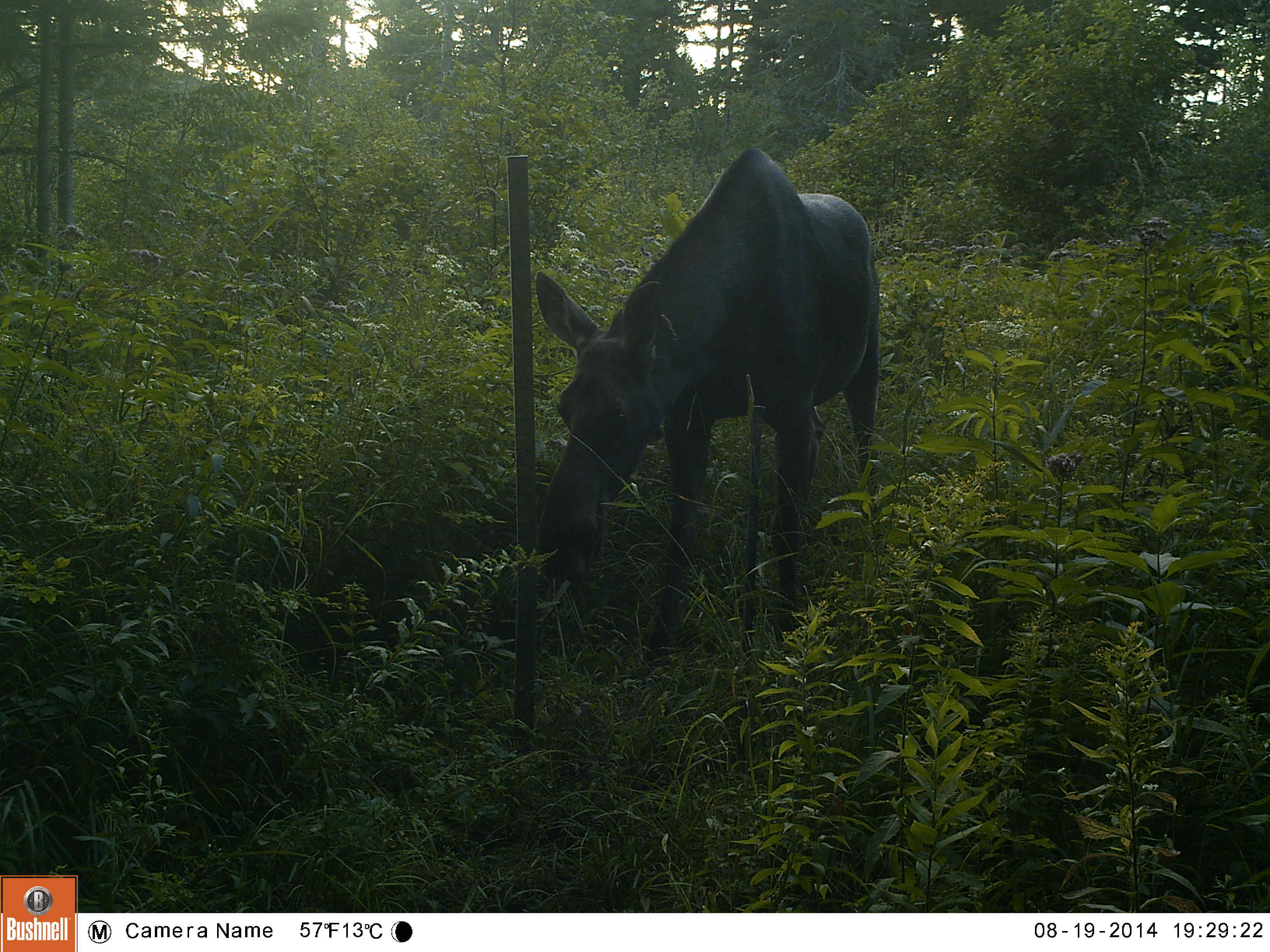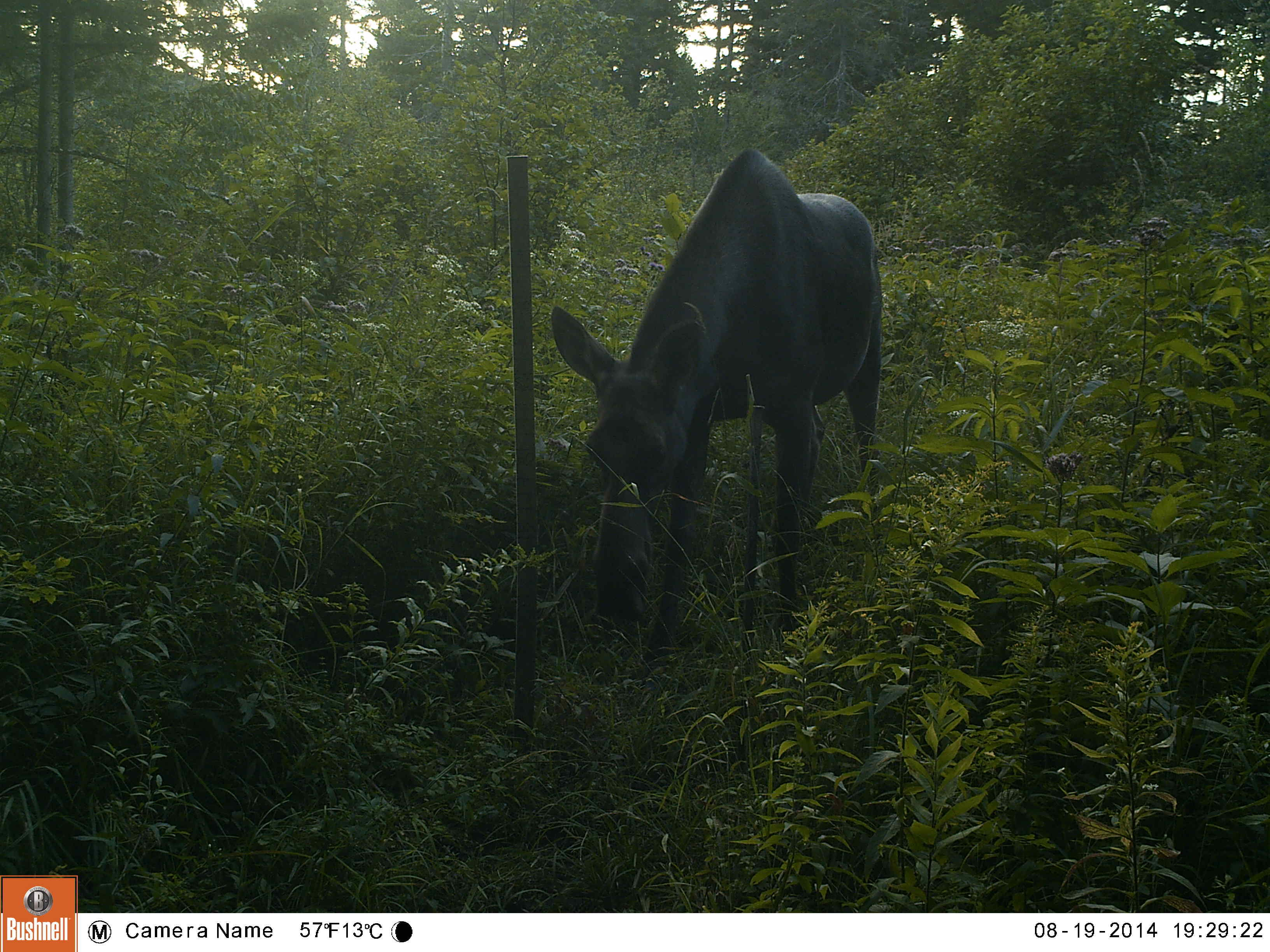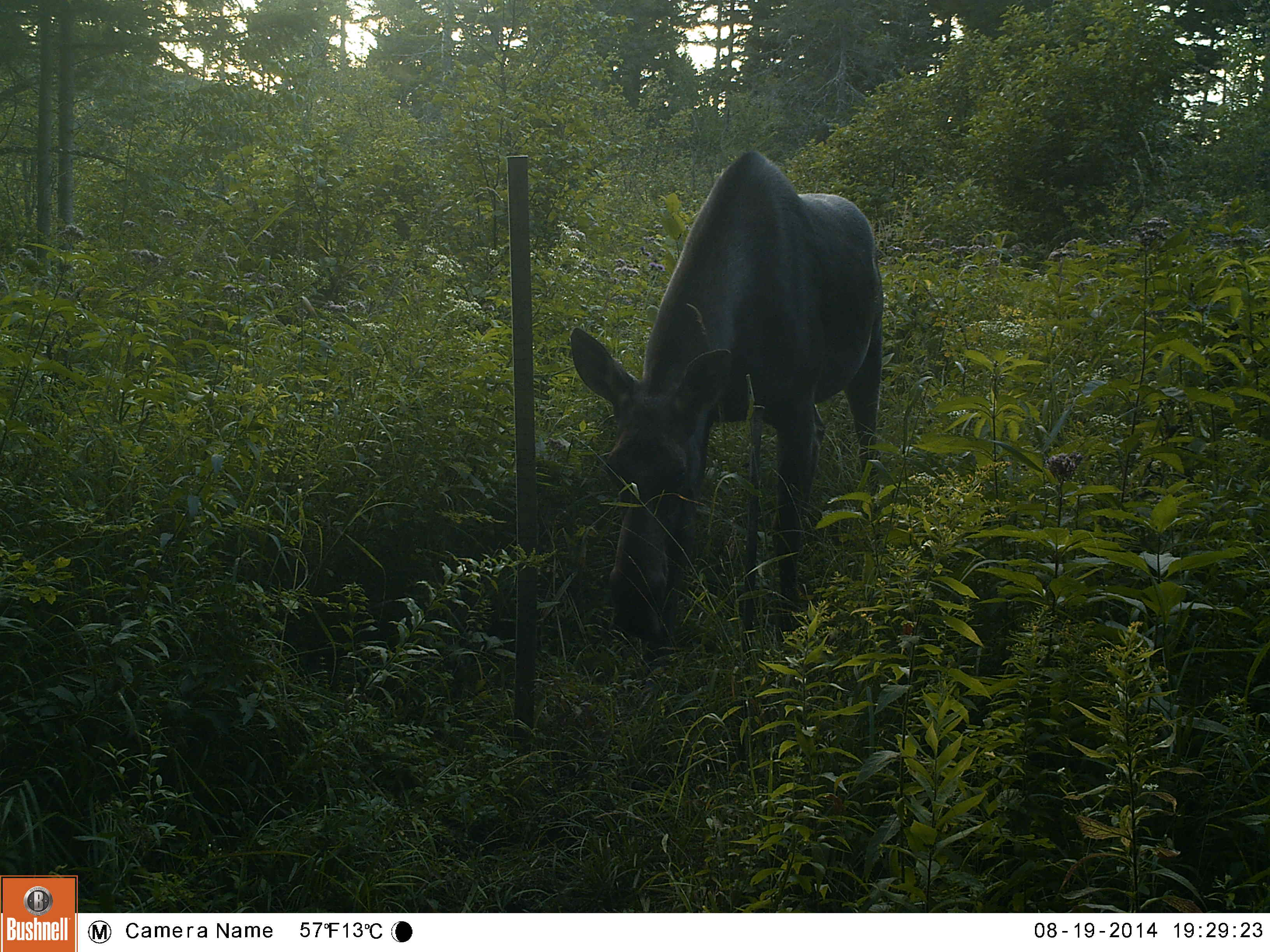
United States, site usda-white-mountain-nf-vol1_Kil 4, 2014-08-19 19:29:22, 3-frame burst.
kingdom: Animalia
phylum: Chordata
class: Mammalia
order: Artiodactyla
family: Cervidae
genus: Alces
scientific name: Alces alces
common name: moose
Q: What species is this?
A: Moose (Alces alces).